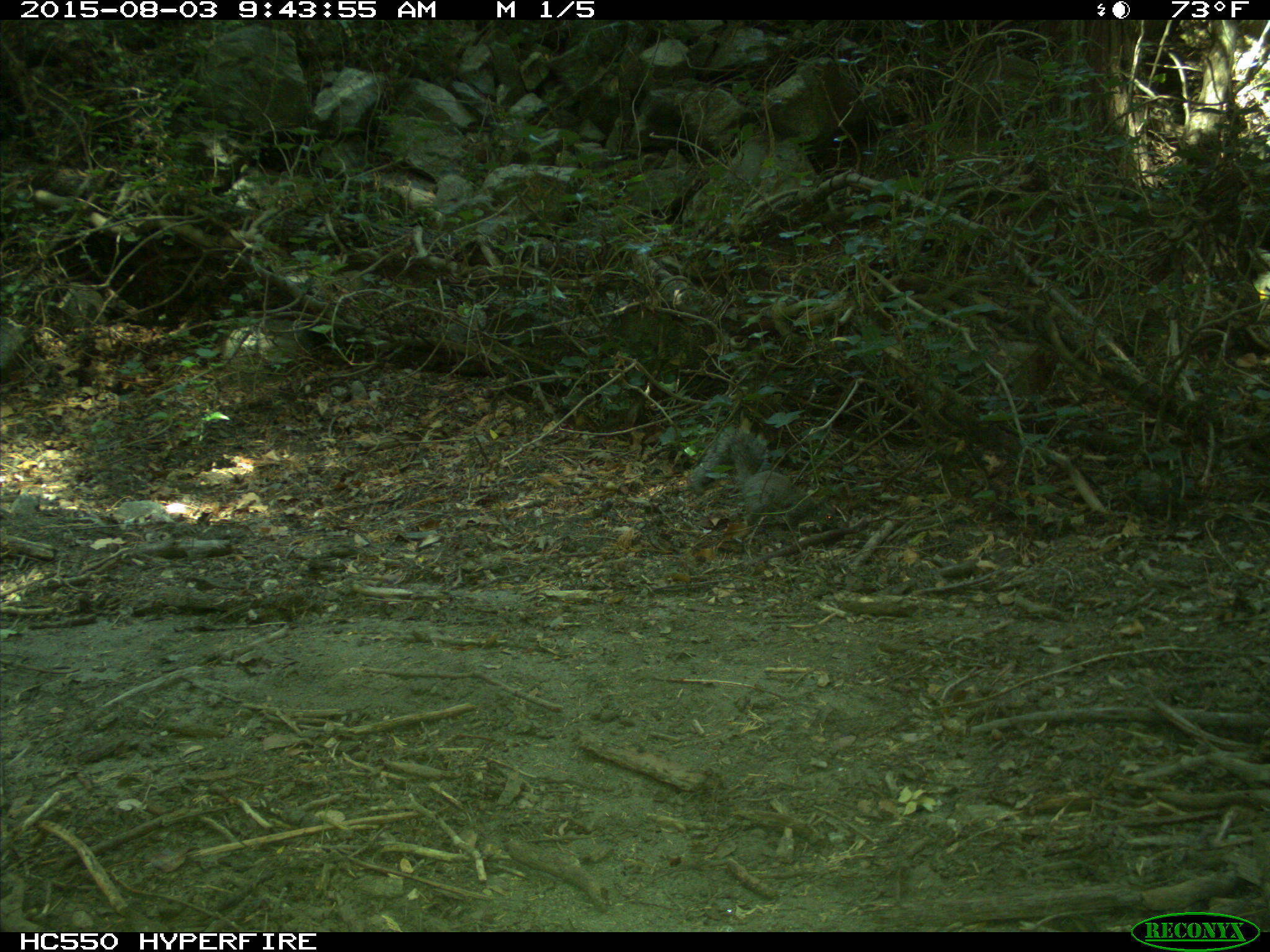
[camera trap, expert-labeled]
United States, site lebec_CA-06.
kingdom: Animalia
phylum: Chordata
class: Mammalia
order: Rodentia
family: Sciuridae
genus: Sciurus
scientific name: Sciurus carolinensis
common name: eastern gray squirrel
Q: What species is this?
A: Sciurus carolinensis (eastern gray squirrel).